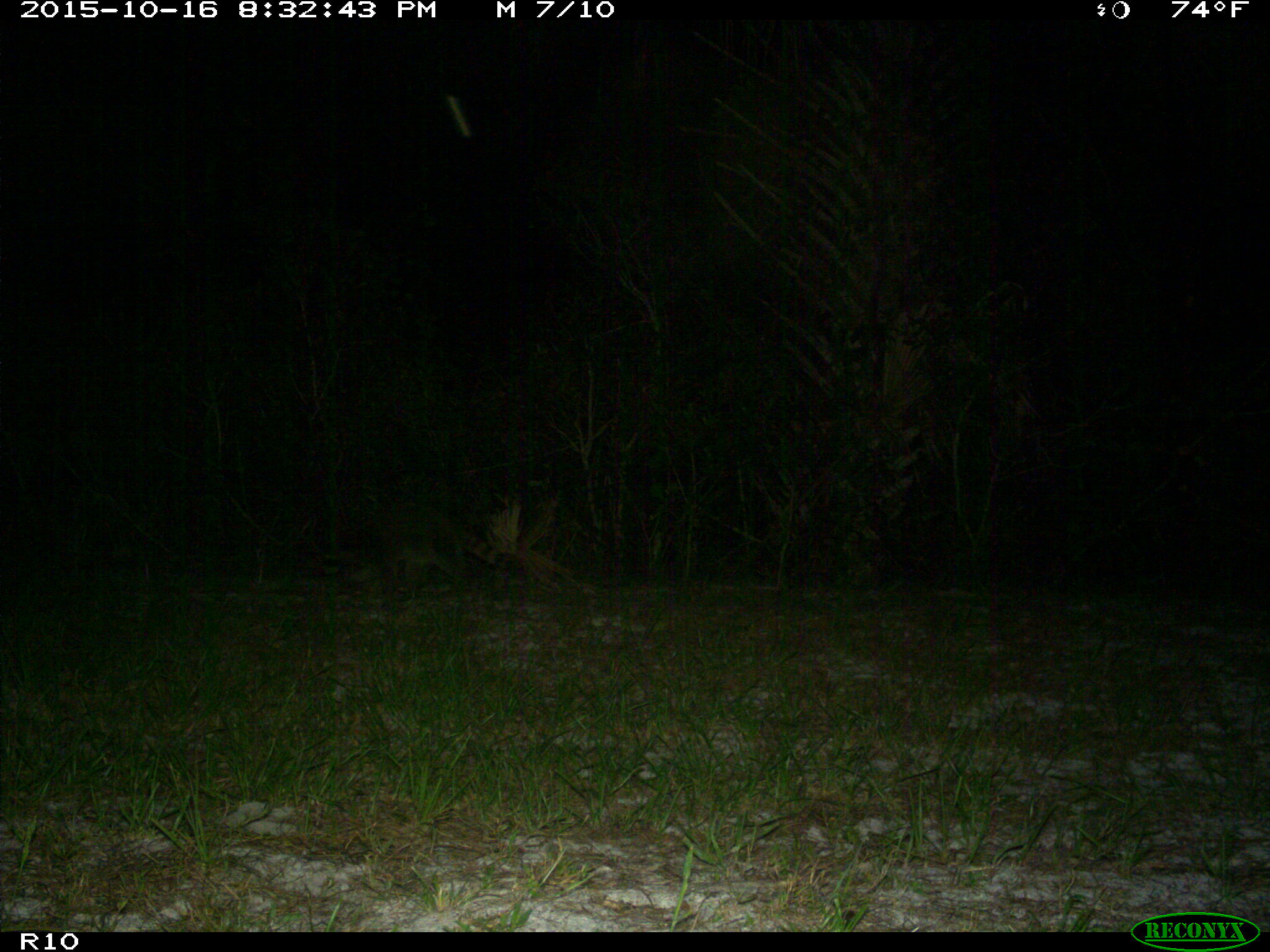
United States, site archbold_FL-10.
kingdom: Animalia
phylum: Chordata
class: Mammalia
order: Carnivora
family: Procyonidae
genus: Procyon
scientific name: Procyon lotor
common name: common raccoon